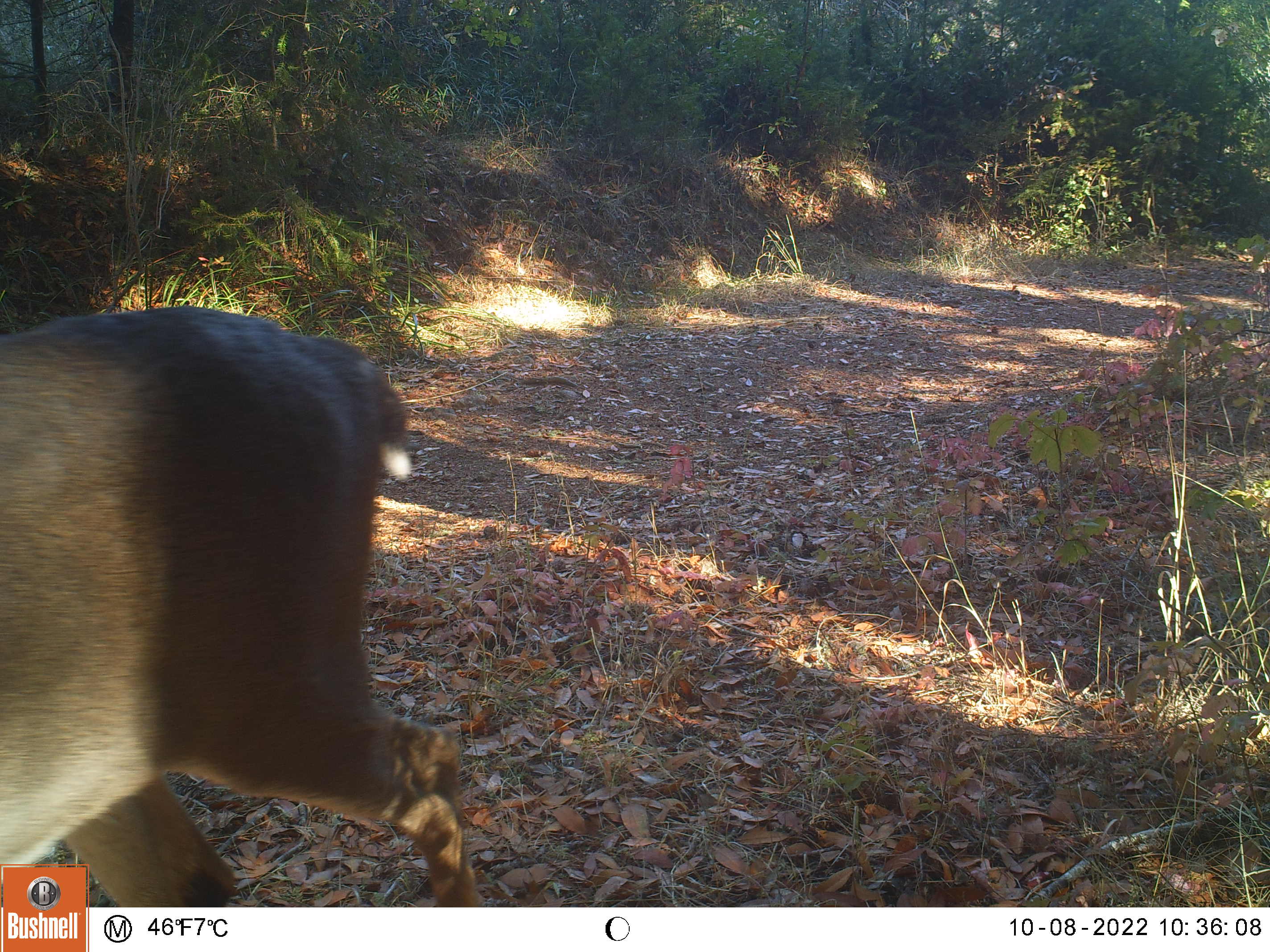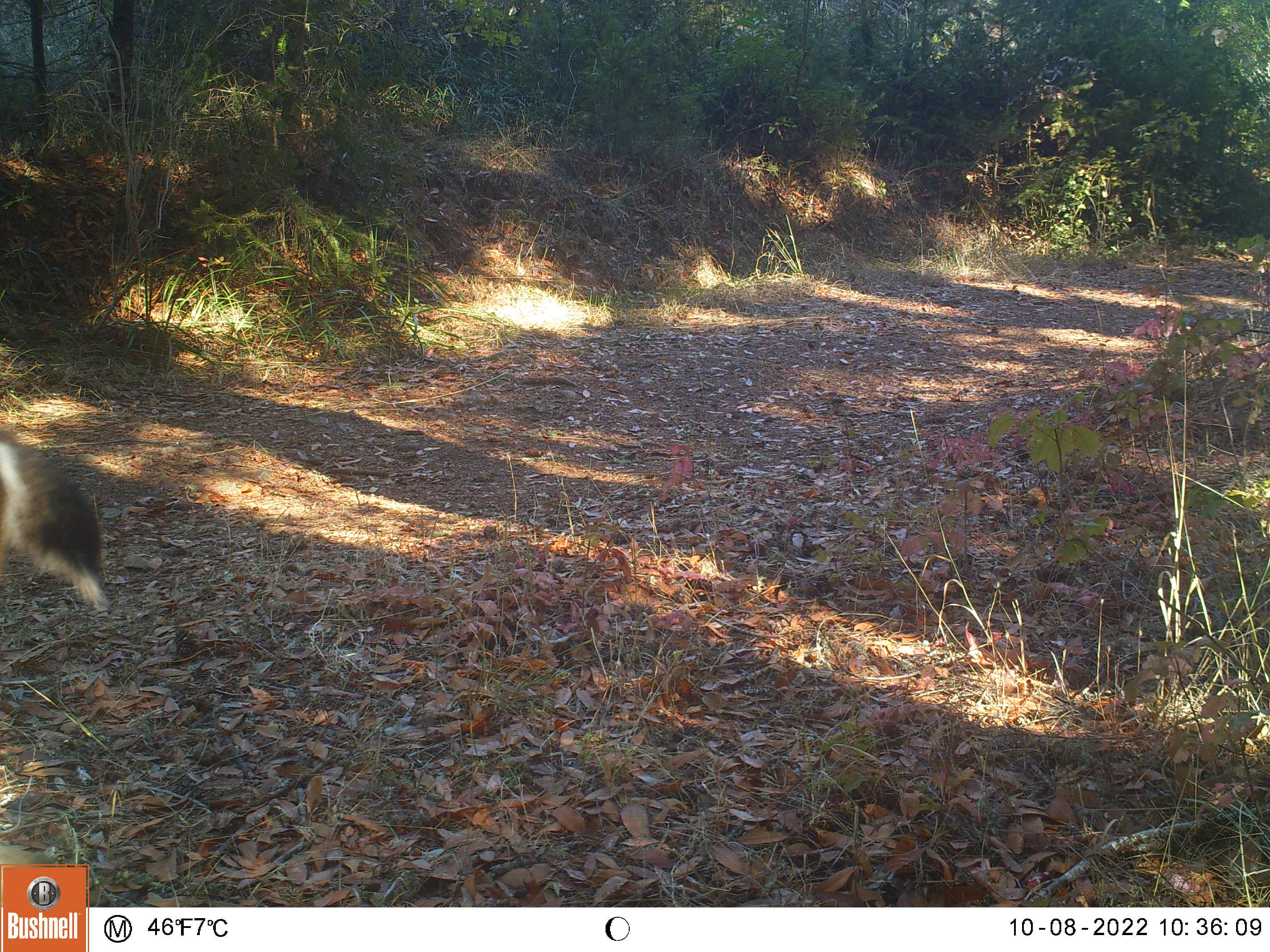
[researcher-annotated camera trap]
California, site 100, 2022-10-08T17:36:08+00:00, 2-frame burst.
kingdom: Animalia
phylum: Chordata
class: Mammalia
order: Artiodactyla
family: Cervidae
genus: Odocoileus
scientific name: Odocoileus hemionus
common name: mule deer